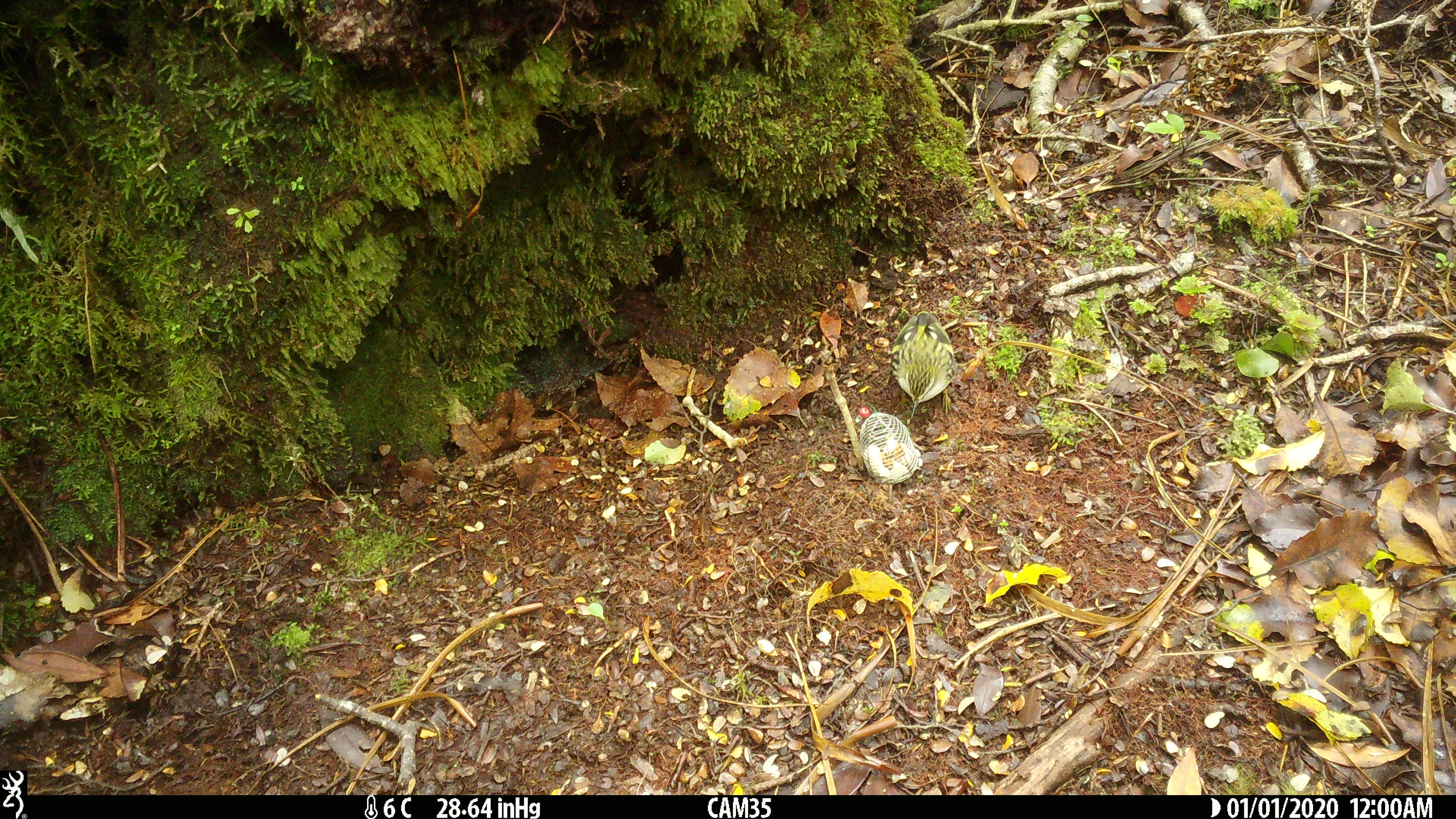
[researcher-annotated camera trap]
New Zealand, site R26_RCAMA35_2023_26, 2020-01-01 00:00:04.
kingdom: Animalia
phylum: Chordata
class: Aves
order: Passeriformes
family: Acanthisittidae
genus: Acanthisitta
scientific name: Acanthisitta chloris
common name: rifleman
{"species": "rifleman (Acanthisitta chloris)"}